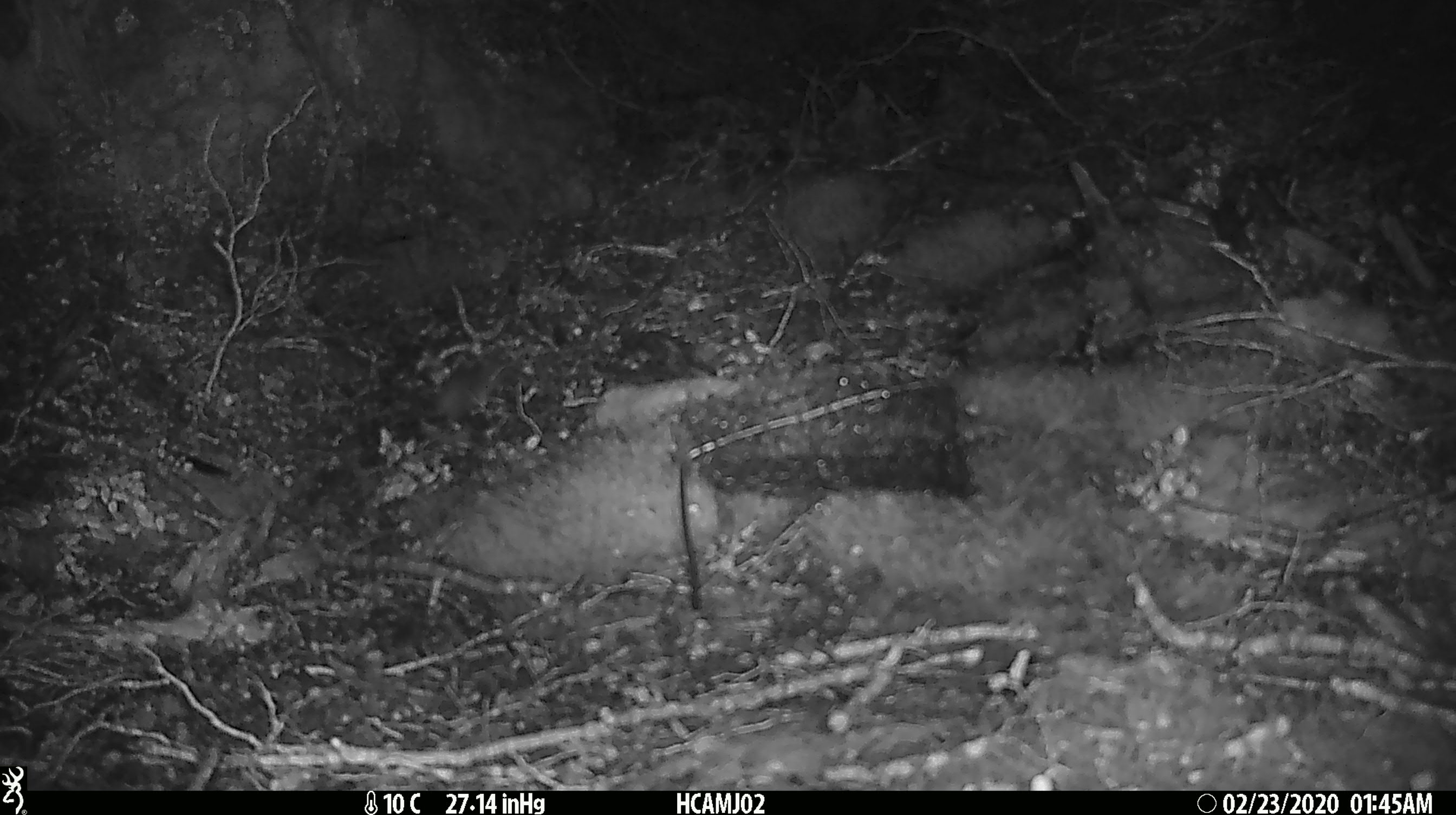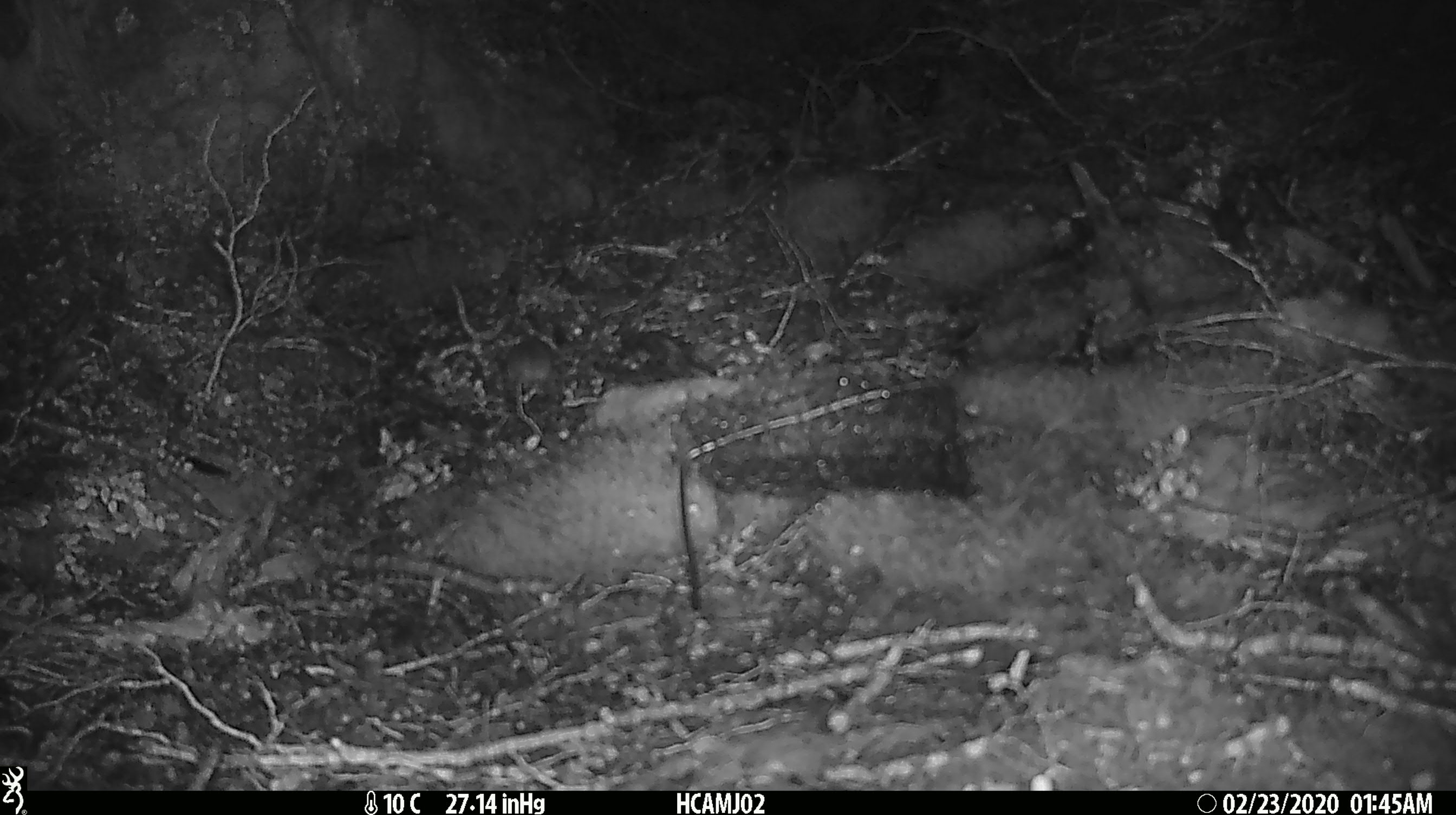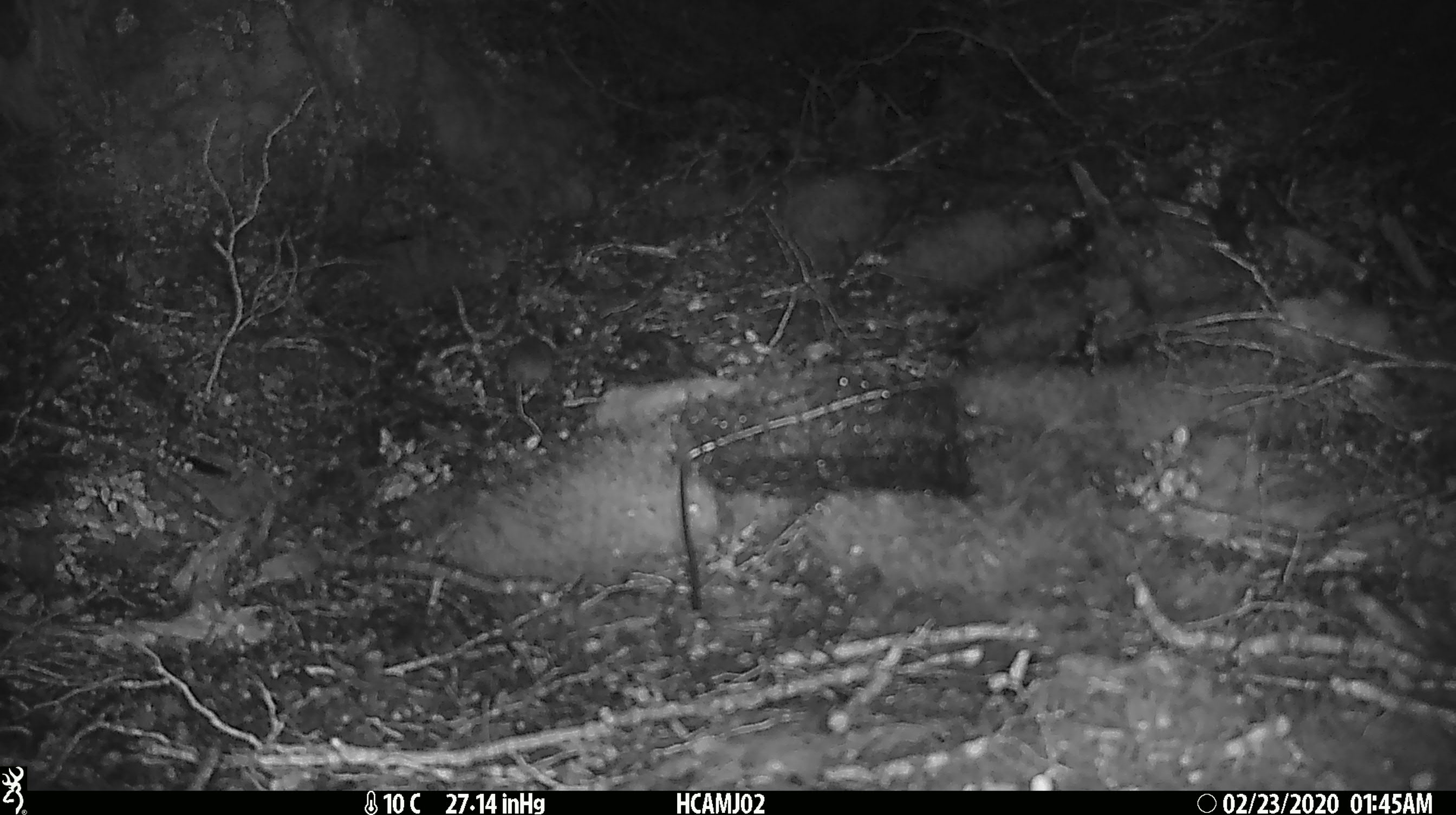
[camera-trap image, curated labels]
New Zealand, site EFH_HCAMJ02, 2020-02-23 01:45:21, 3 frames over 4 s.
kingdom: Animalia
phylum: Chordata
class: Mammalia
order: Rodentia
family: Muridae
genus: Mus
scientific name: Mus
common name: mouse